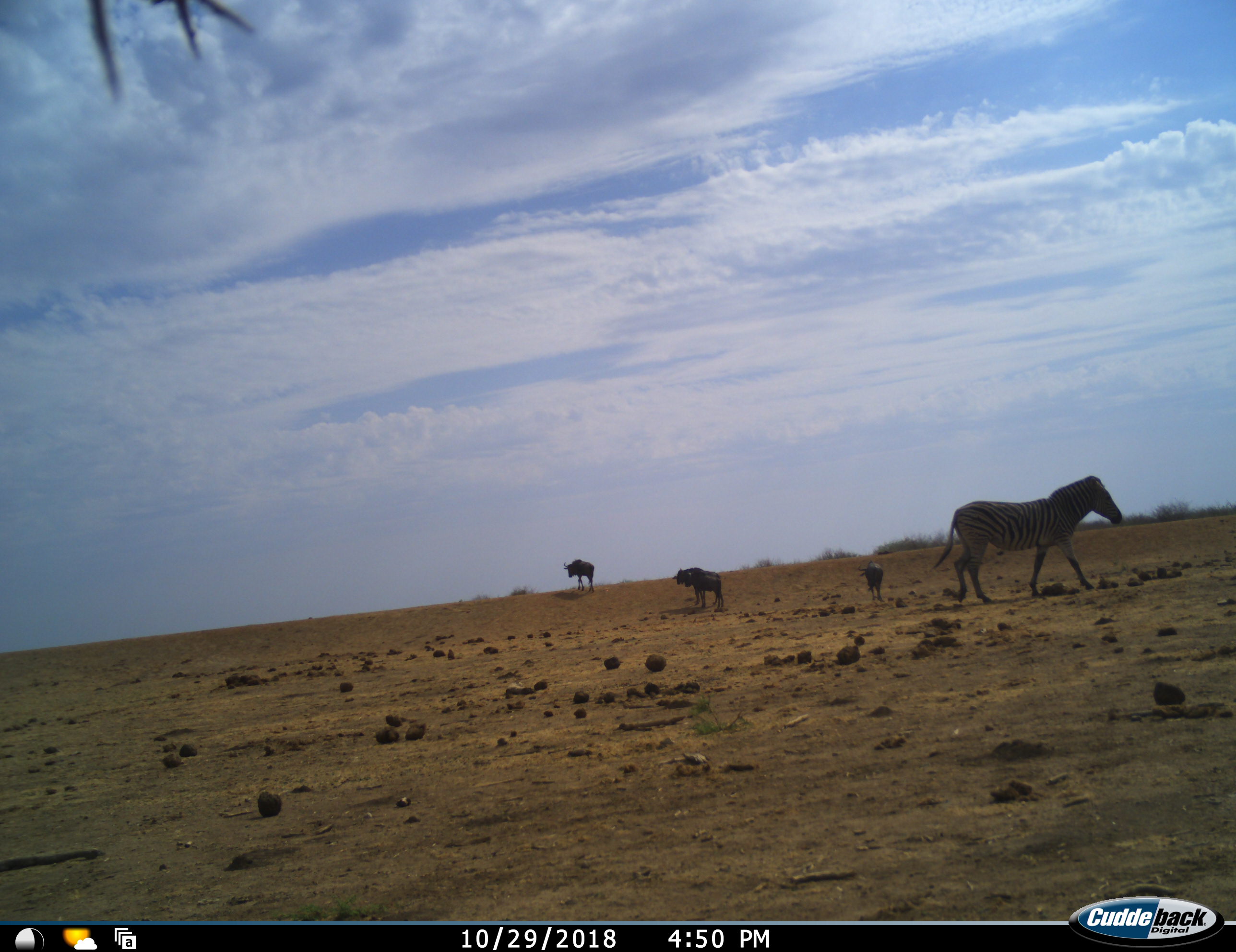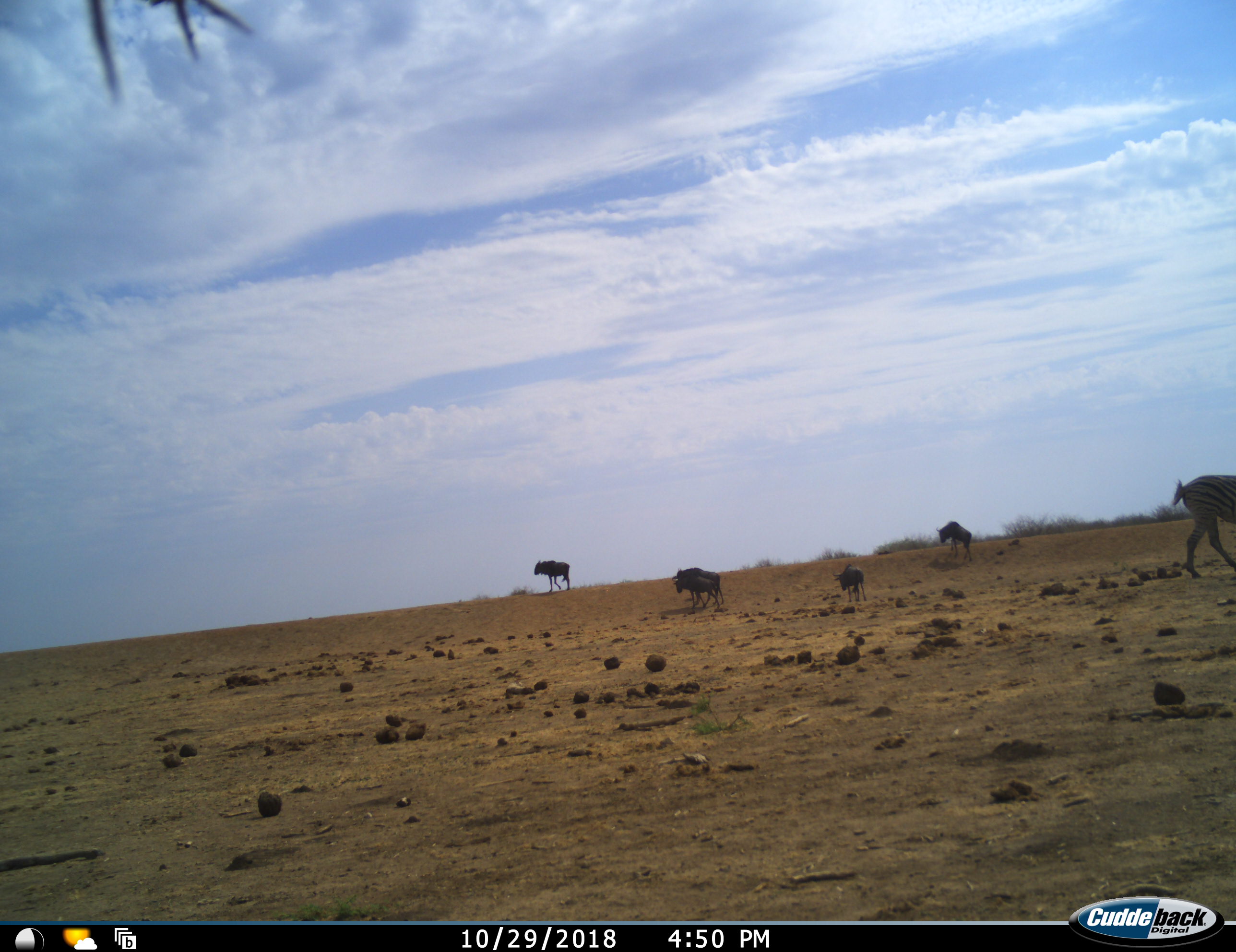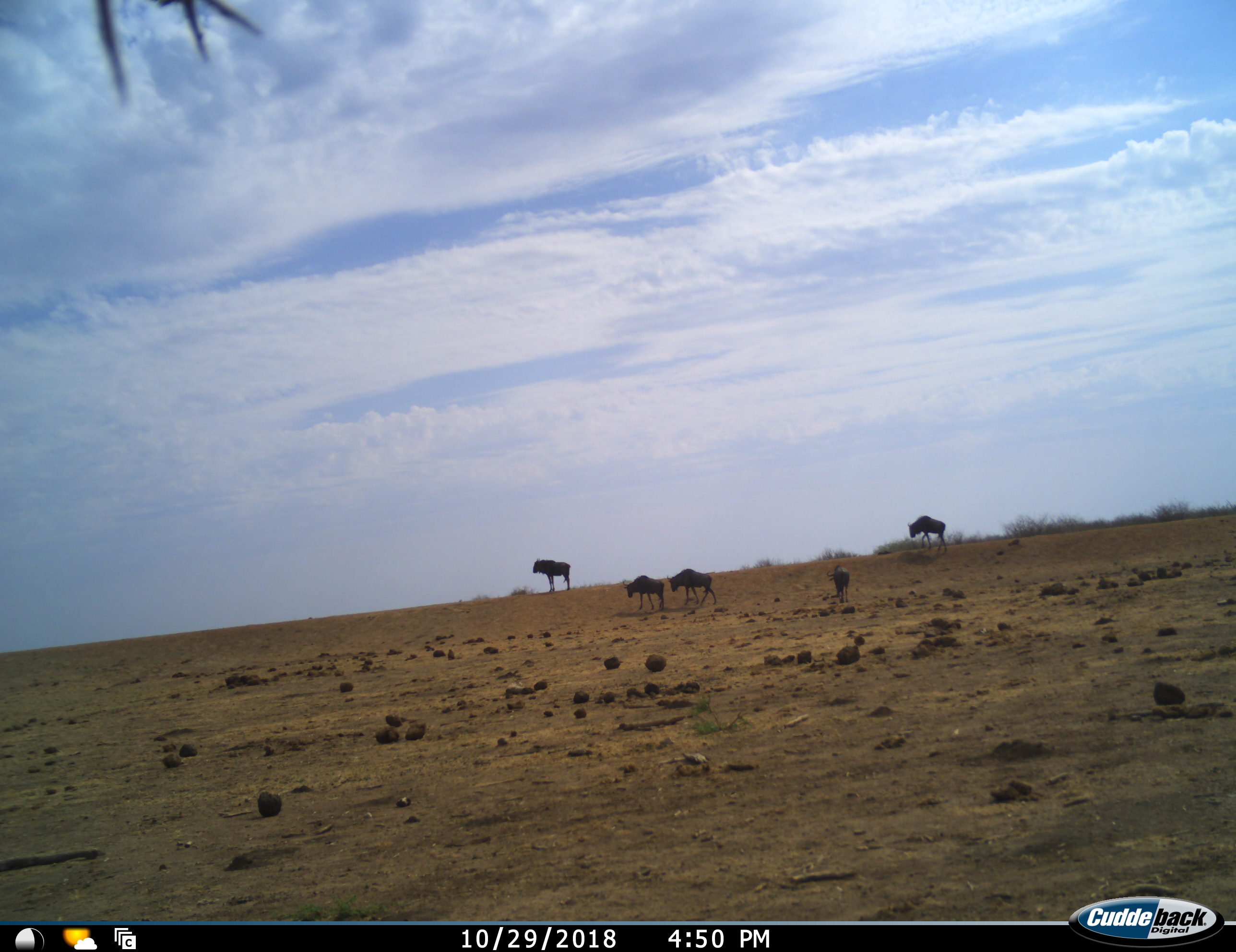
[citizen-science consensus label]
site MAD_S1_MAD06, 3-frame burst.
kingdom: Animalia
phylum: Chordata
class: Mammalia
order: Perissodactyla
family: Equidae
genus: Equus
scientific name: Equus quagga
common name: plains zebra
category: zebraplains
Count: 1.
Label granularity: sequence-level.